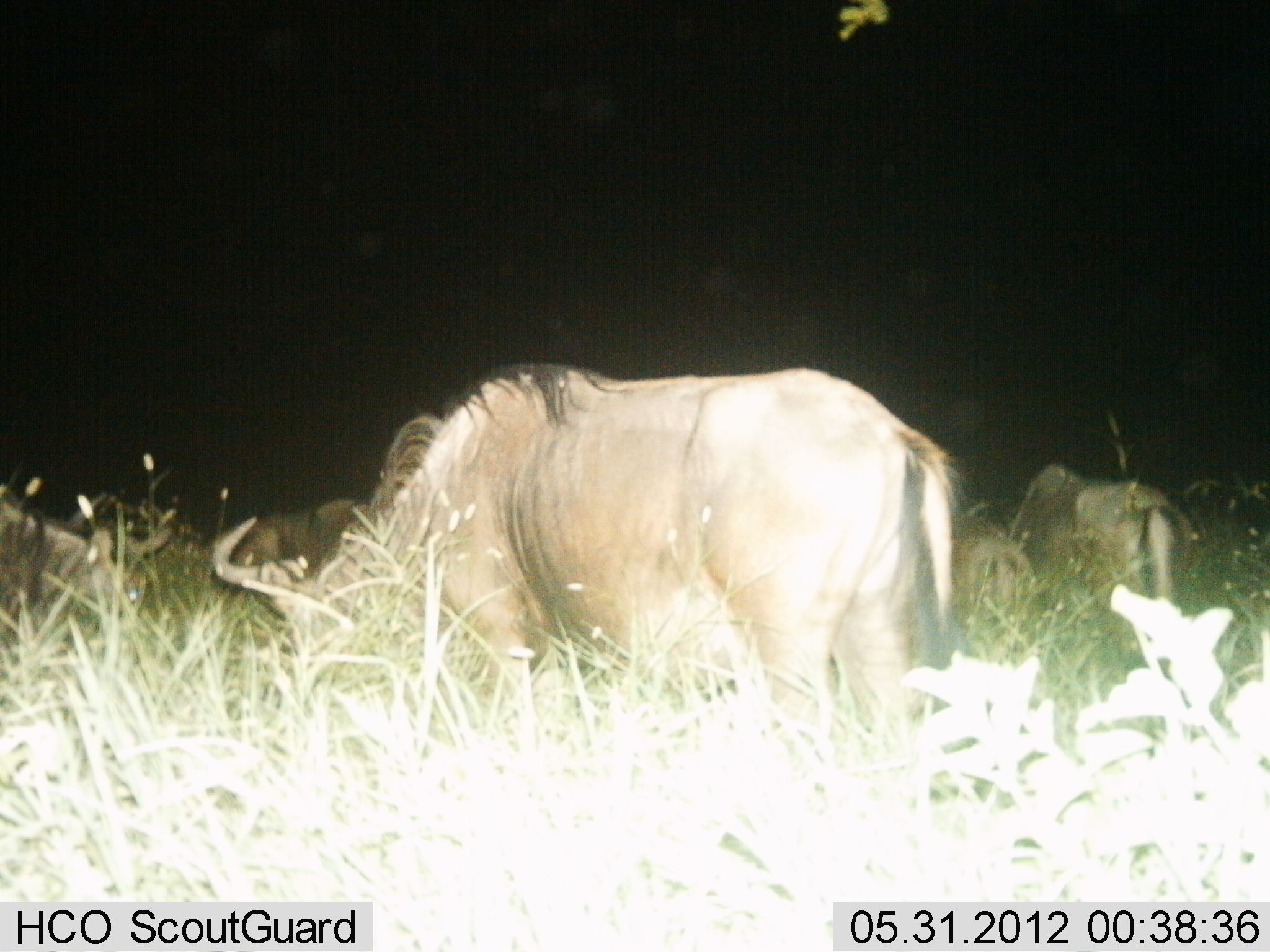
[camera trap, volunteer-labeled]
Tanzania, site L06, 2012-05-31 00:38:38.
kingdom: Animalia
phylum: Chordata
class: Mammalia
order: Artiodactyla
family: Bovidae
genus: Connochaetes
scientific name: Connochaetes taurinus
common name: blue wildebeest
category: wildebeest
Wildebeest (blue wildebeest) (Connochaetes taurinus), count 5. Behavior (volunteer vote fractions): standing 28%, resting 12%, moving 4%, interacting 4%. Young present (vote fraction): 24%. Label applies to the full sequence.